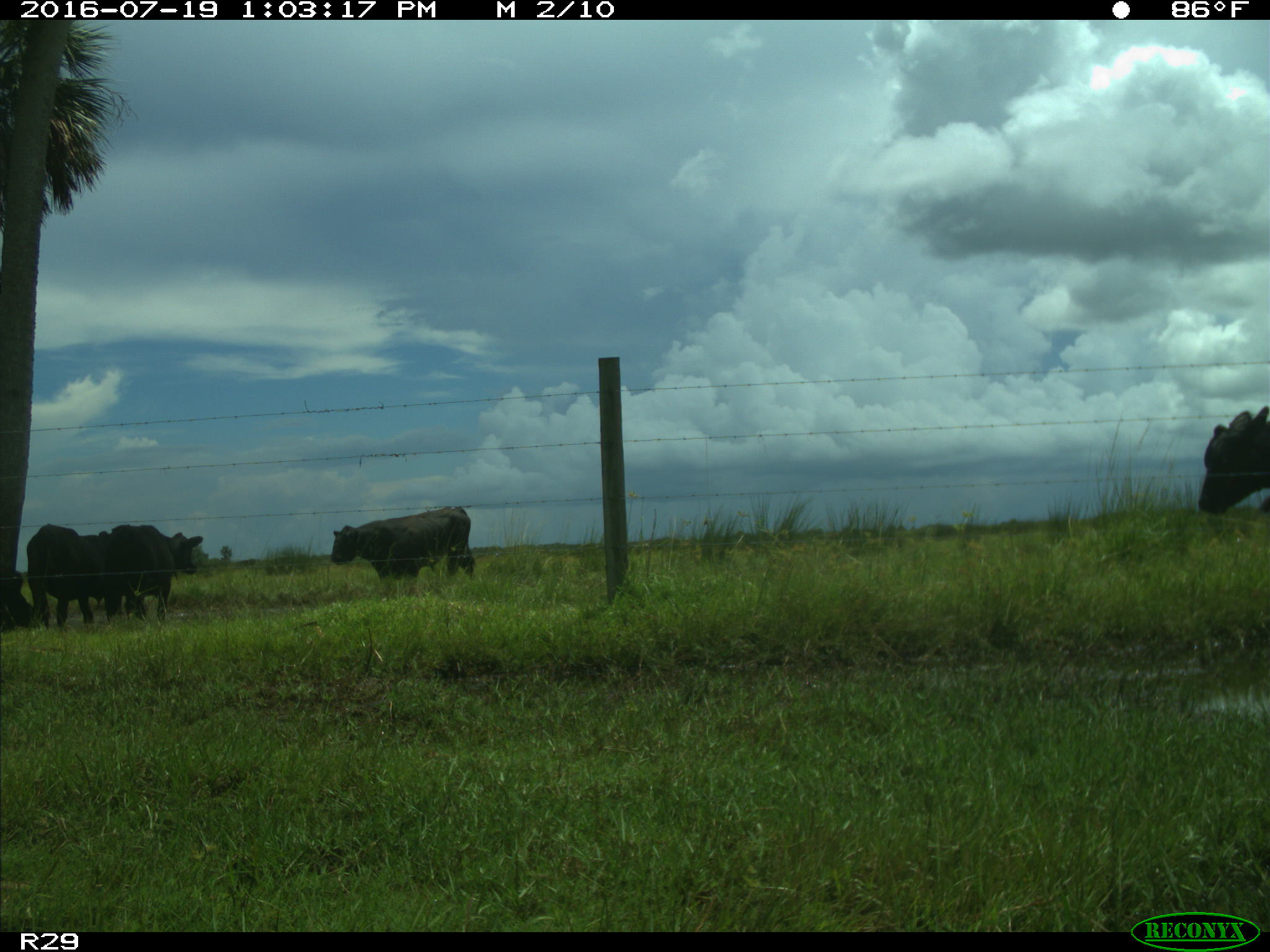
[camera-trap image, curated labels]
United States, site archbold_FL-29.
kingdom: Animalia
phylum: Chordata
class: Mammalia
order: Artiodactyla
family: Bovidae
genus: Bos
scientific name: Bos taurus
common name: domestic cow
Bos taurus (domestic cow).